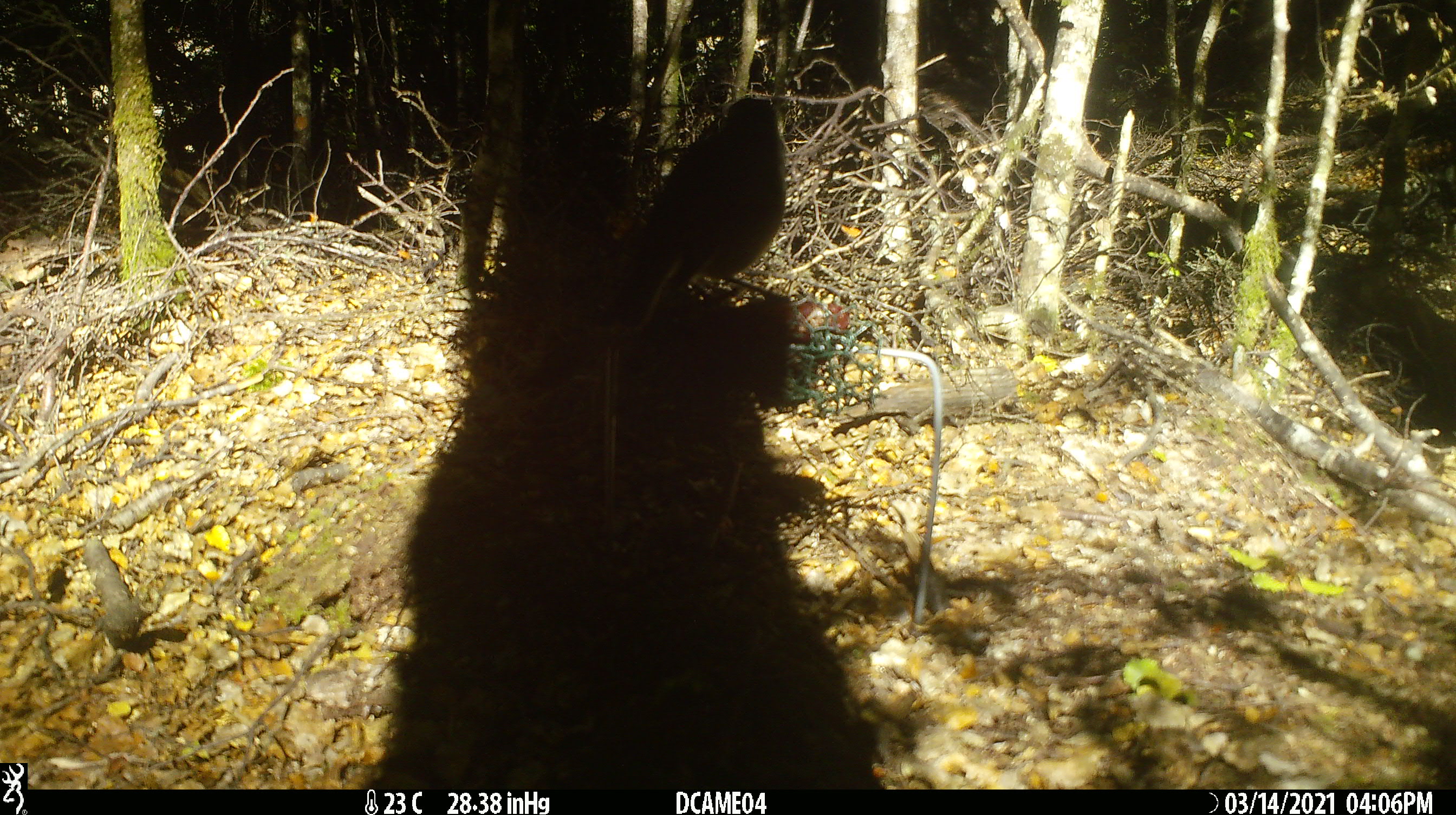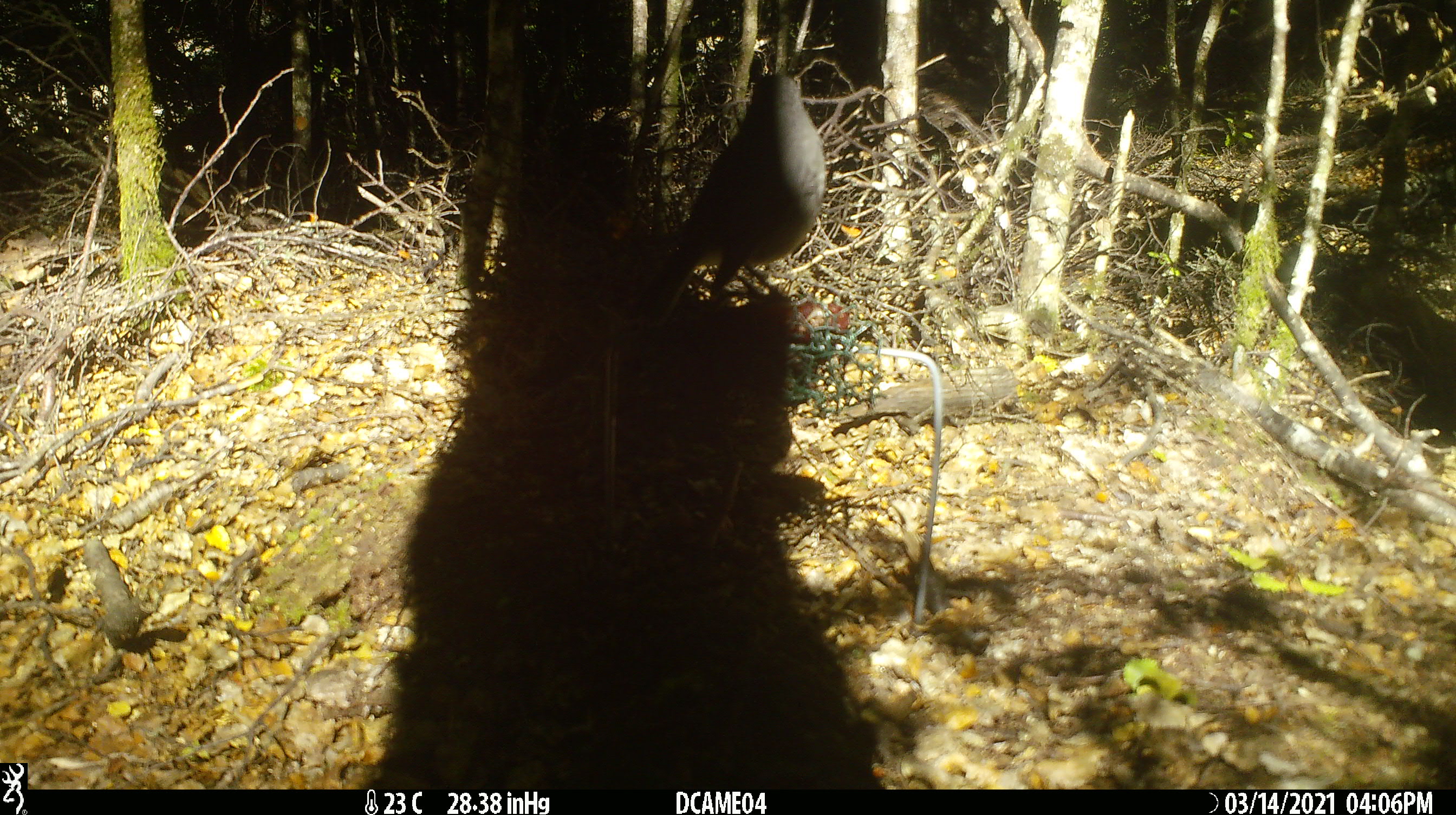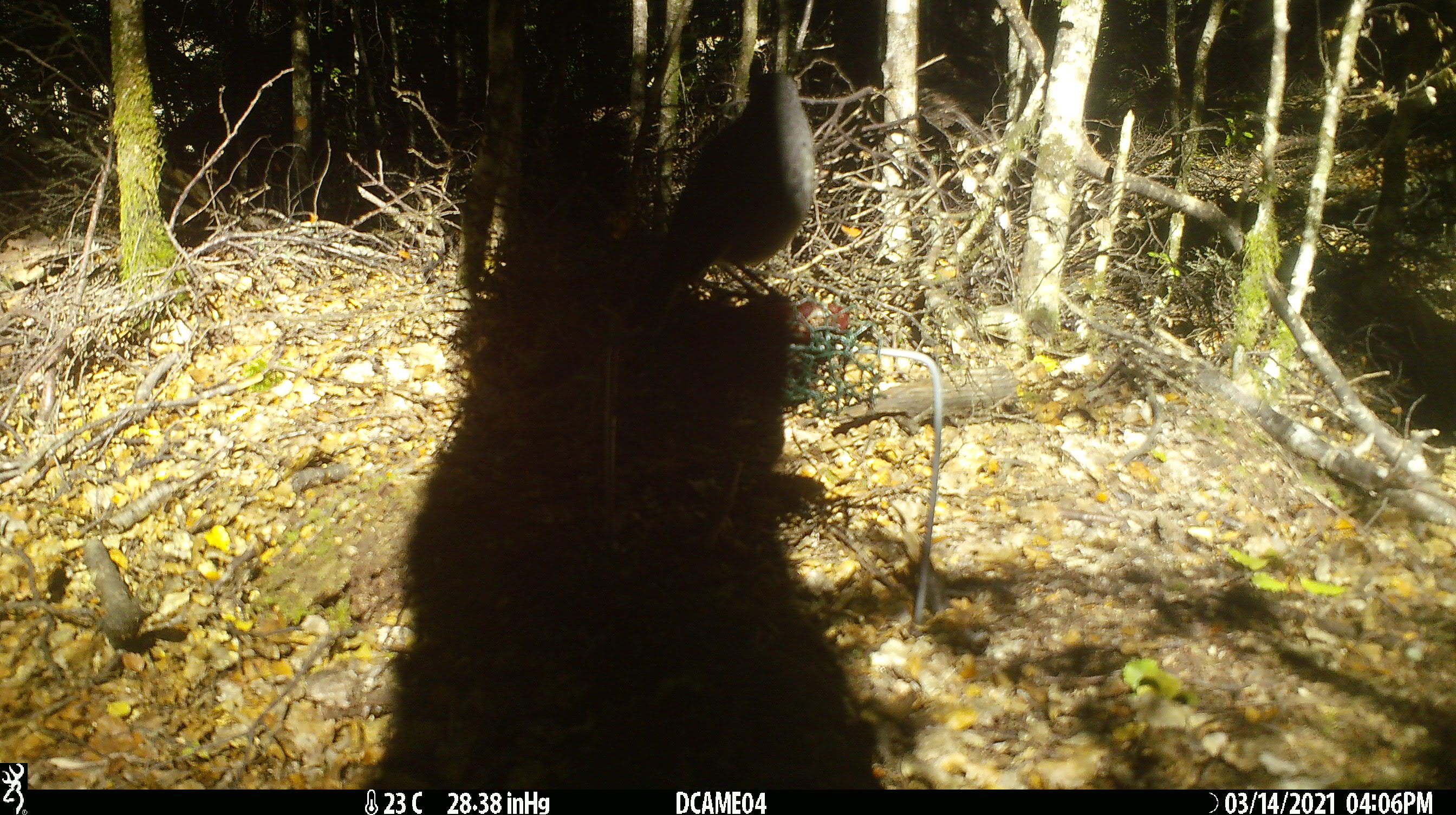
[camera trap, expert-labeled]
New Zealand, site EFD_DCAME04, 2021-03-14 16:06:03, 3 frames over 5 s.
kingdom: Animalia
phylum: Chordata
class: Aves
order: Passeriformes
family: Petroicidae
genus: Petroica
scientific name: Petroica australis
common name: new zealand robin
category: robin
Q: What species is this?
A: Robin (new zealand robin) (Petroica australis).